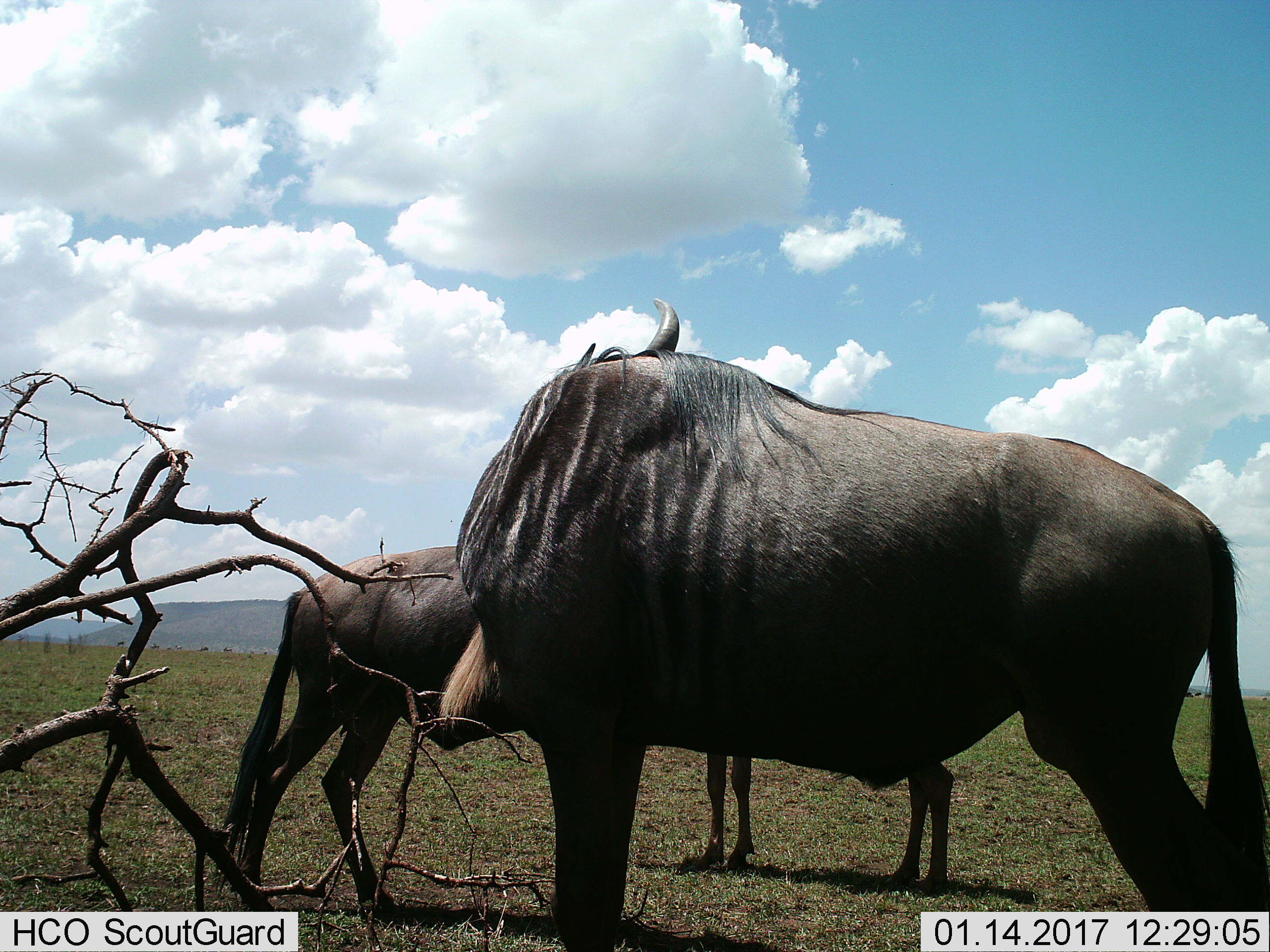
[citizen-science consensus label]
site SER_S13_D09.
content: unidentified animal